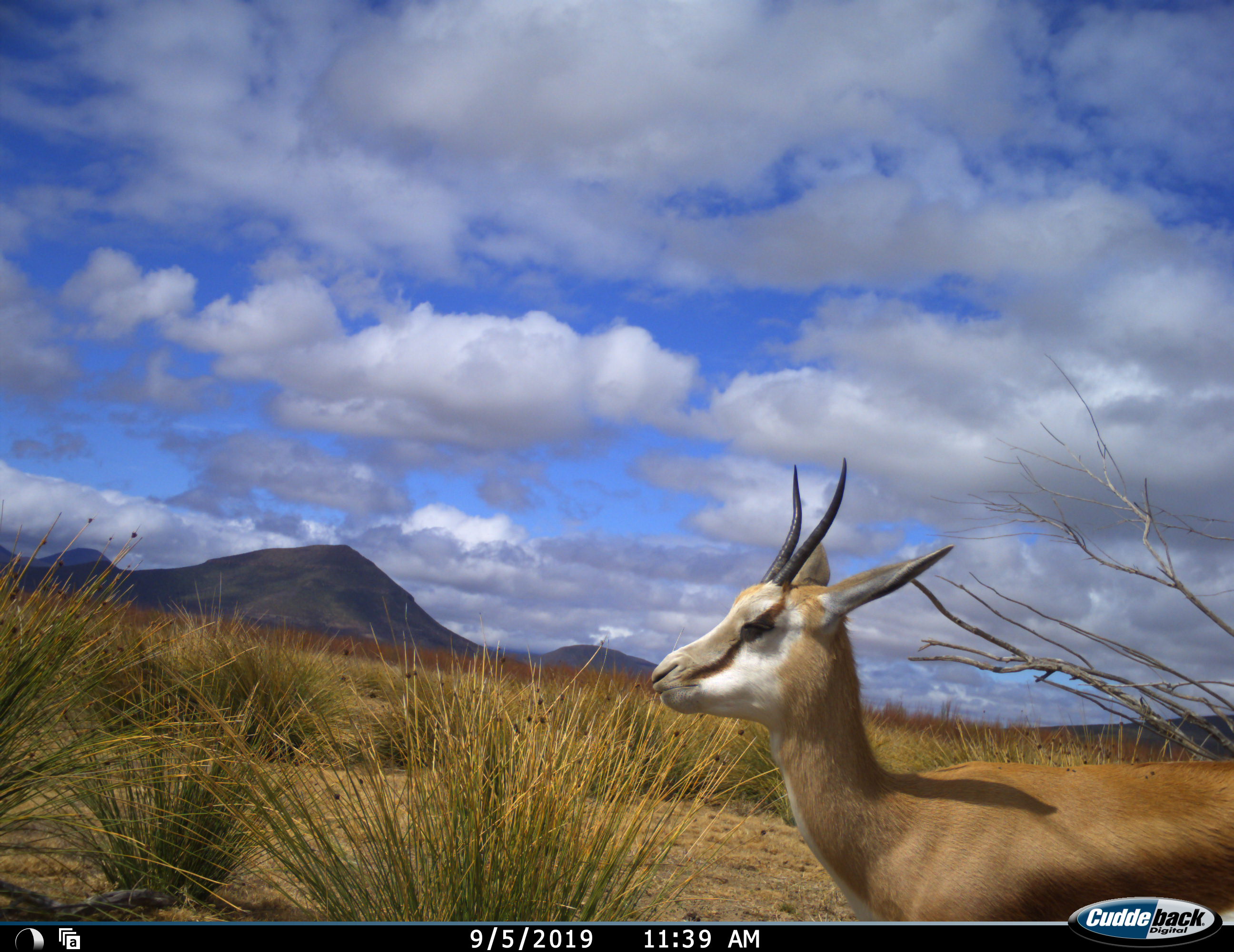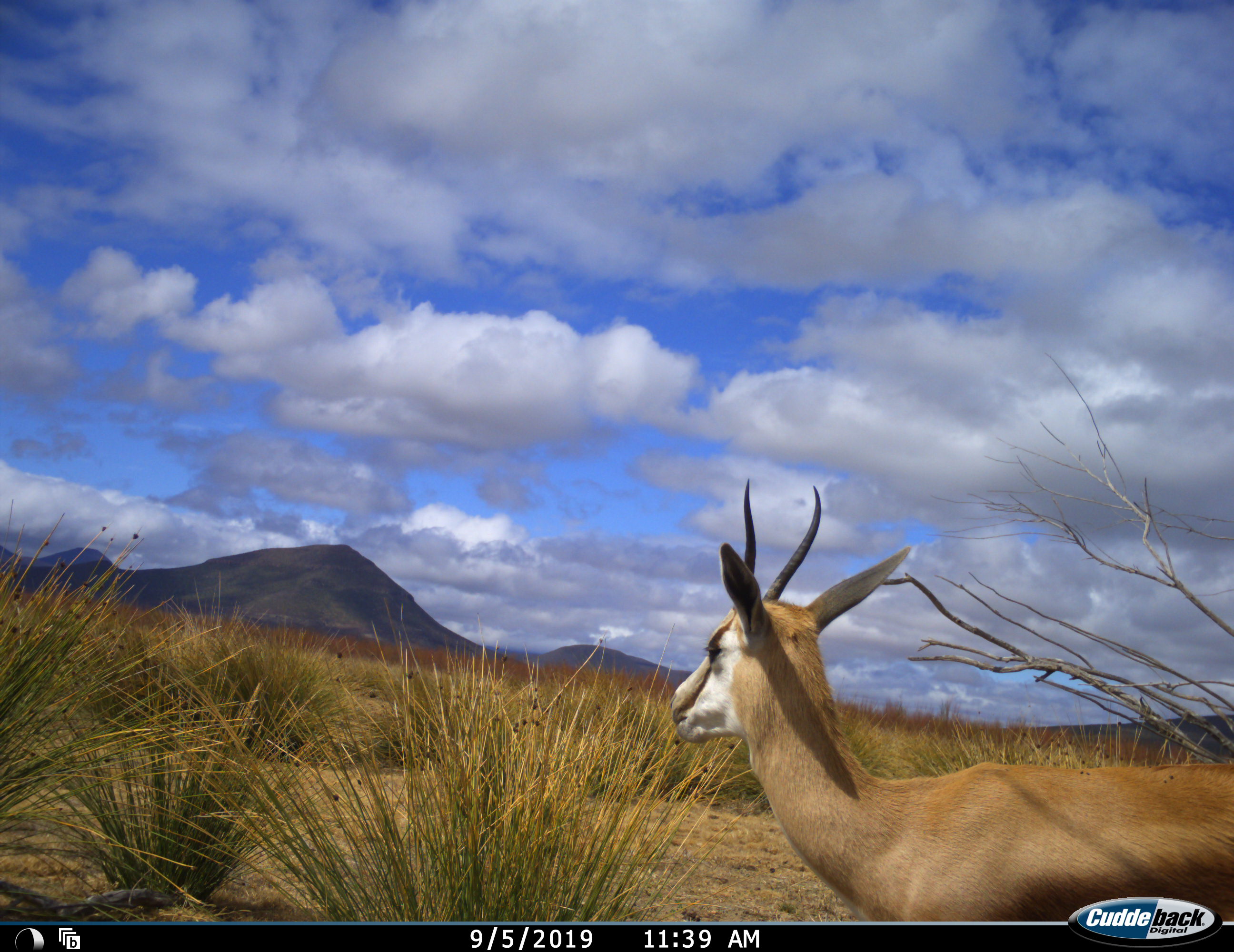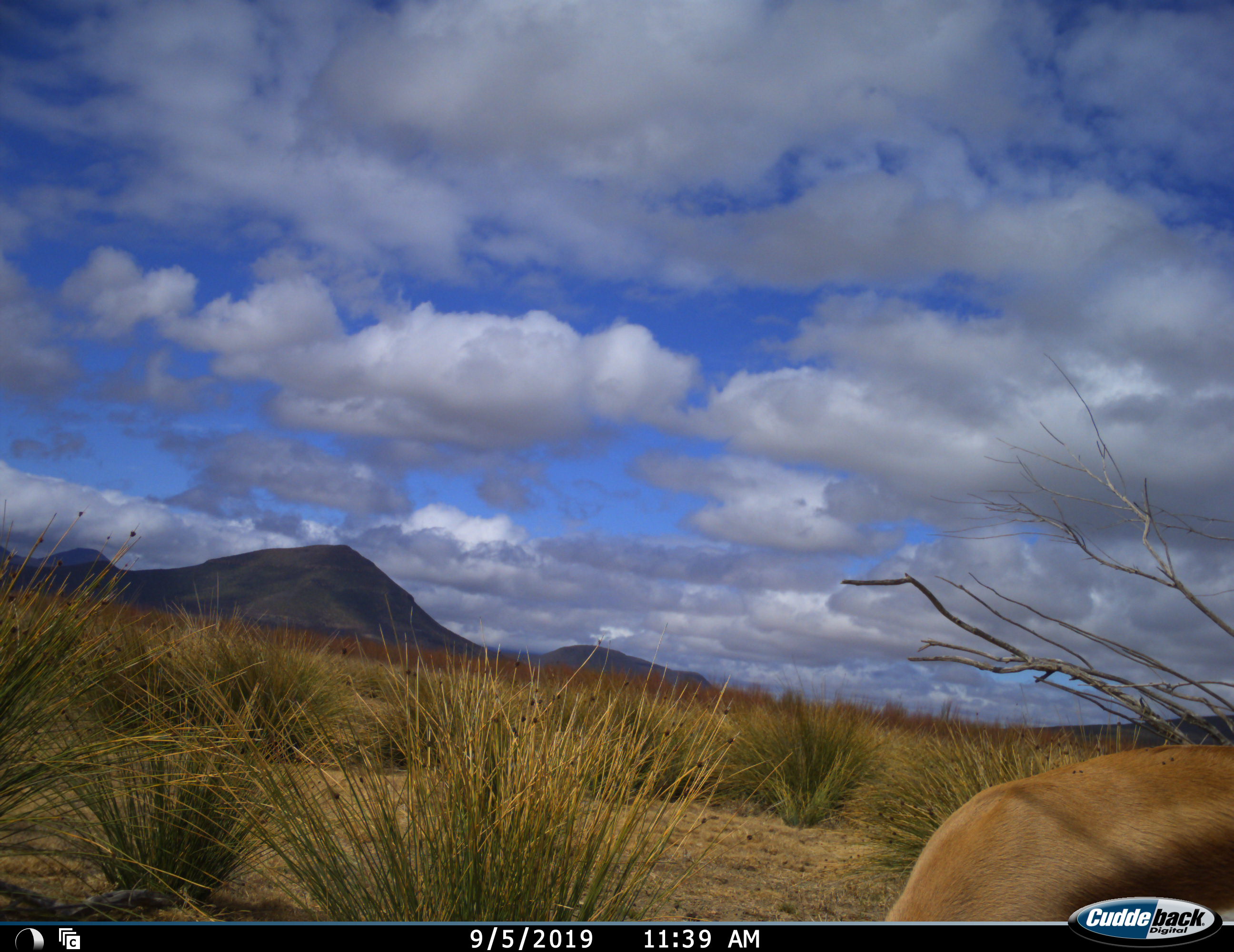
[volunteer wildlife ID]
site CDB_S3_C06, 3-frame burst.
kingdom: Animalia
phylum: Chordata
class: Mammalia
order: Artiodactyla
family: Bovidae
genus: Antidorcas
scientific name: Antidorcas marsupialis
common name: springbok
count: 1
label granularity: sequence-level